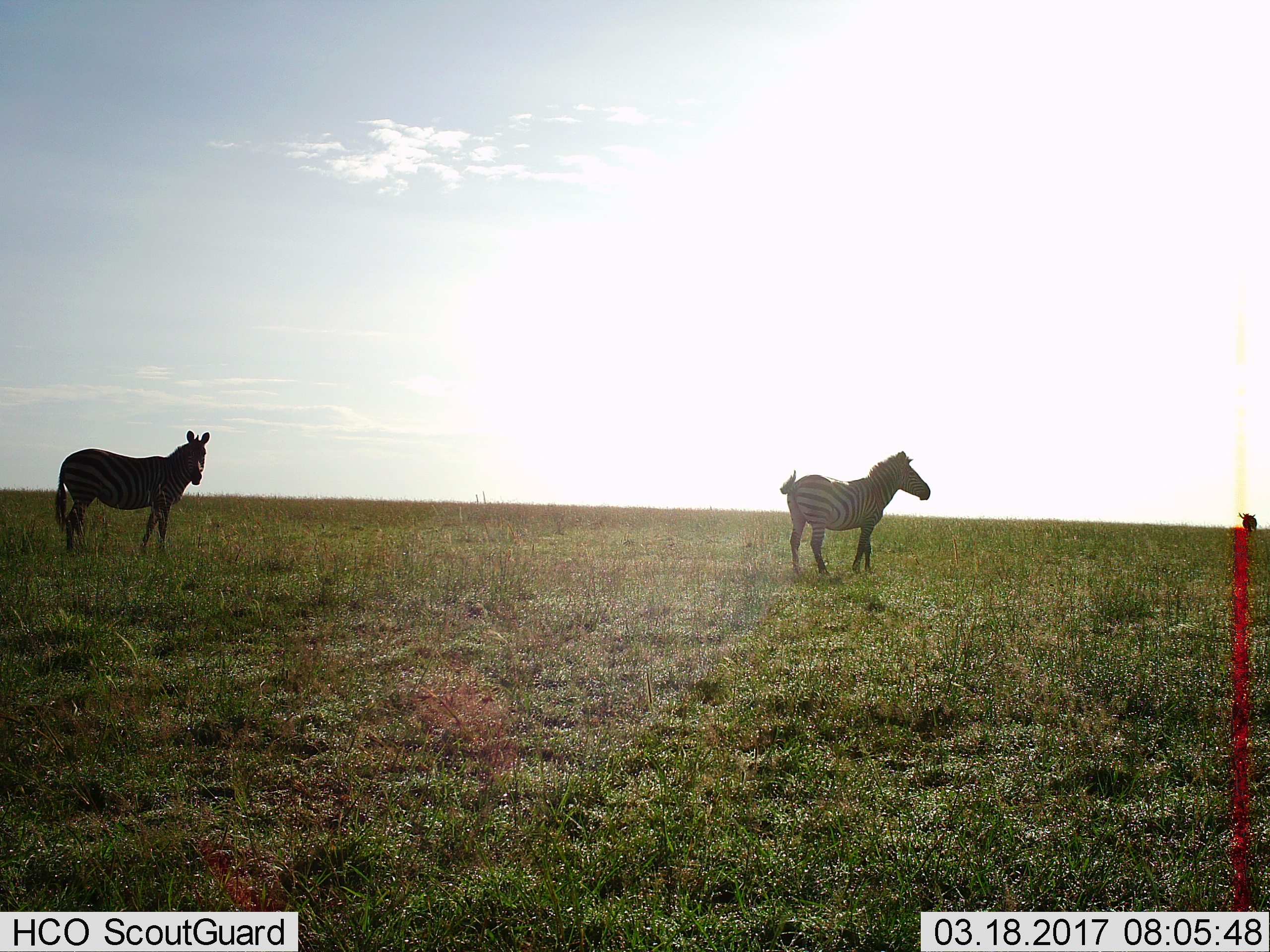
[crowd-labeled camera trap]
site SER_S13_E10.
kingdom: Animalia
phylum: Chordata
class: Mammalia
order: Perissodactyla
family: Equidae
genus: Equus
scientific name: Equus quagga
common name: plains zebra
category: zebraplains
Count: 2.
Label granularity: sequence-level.